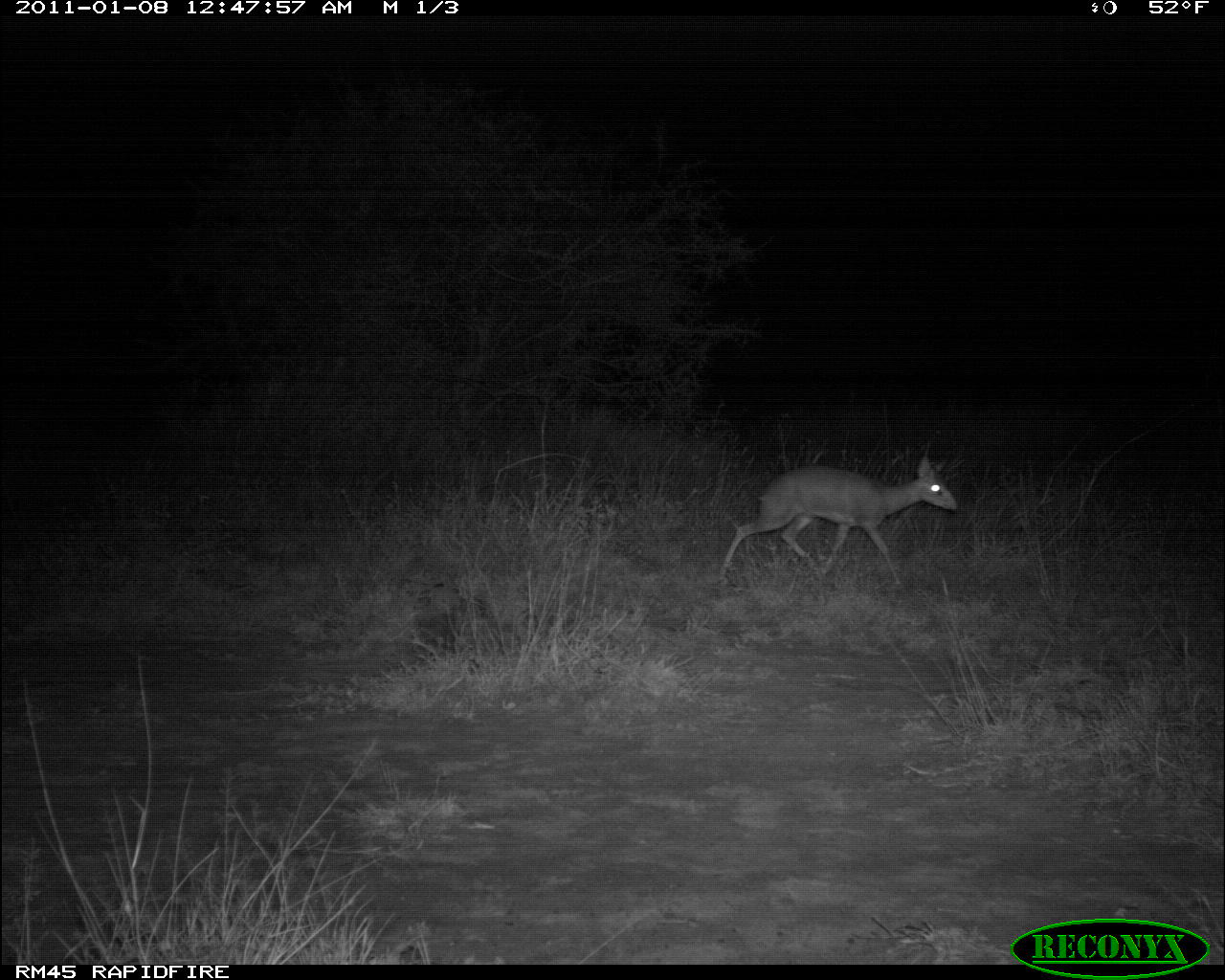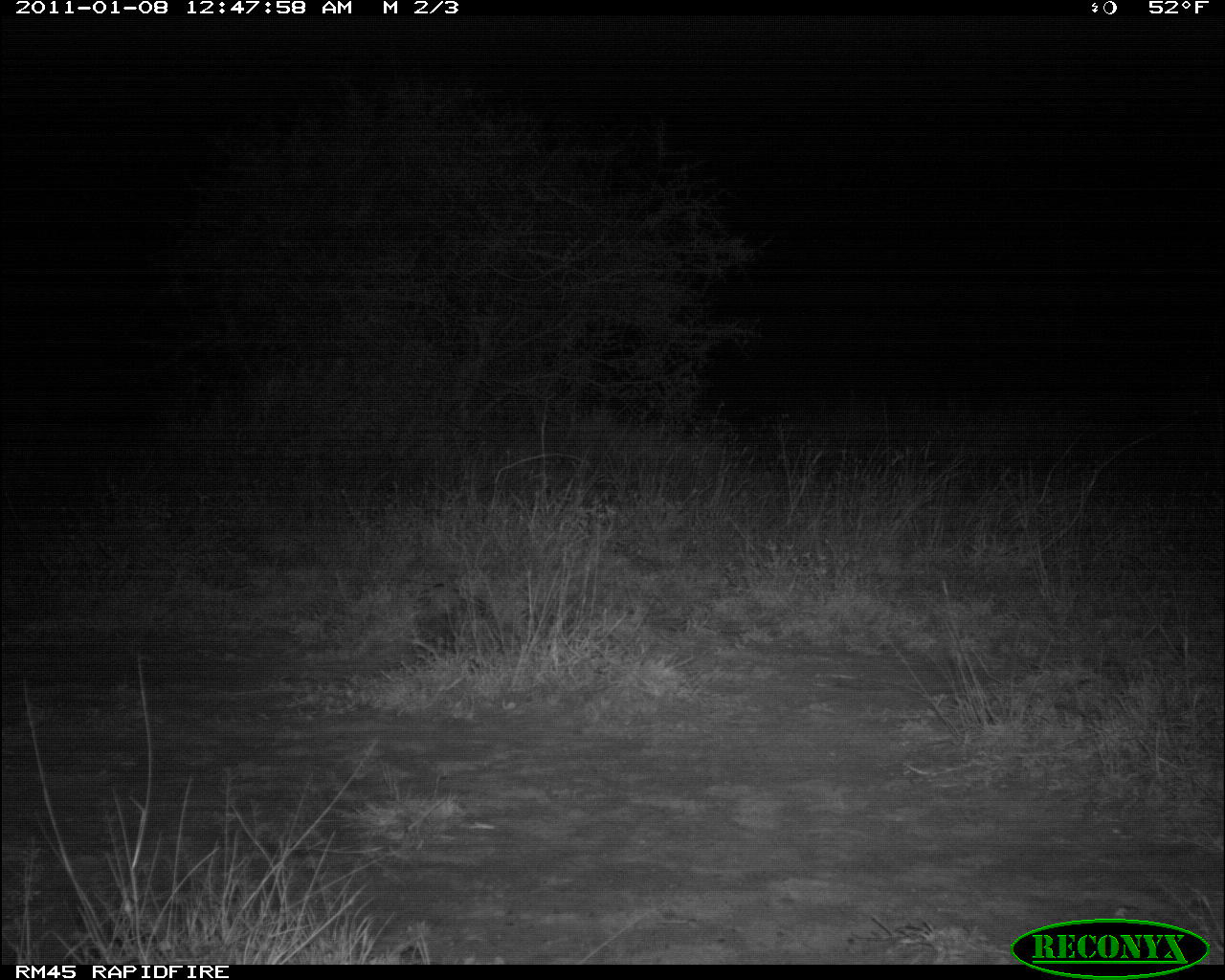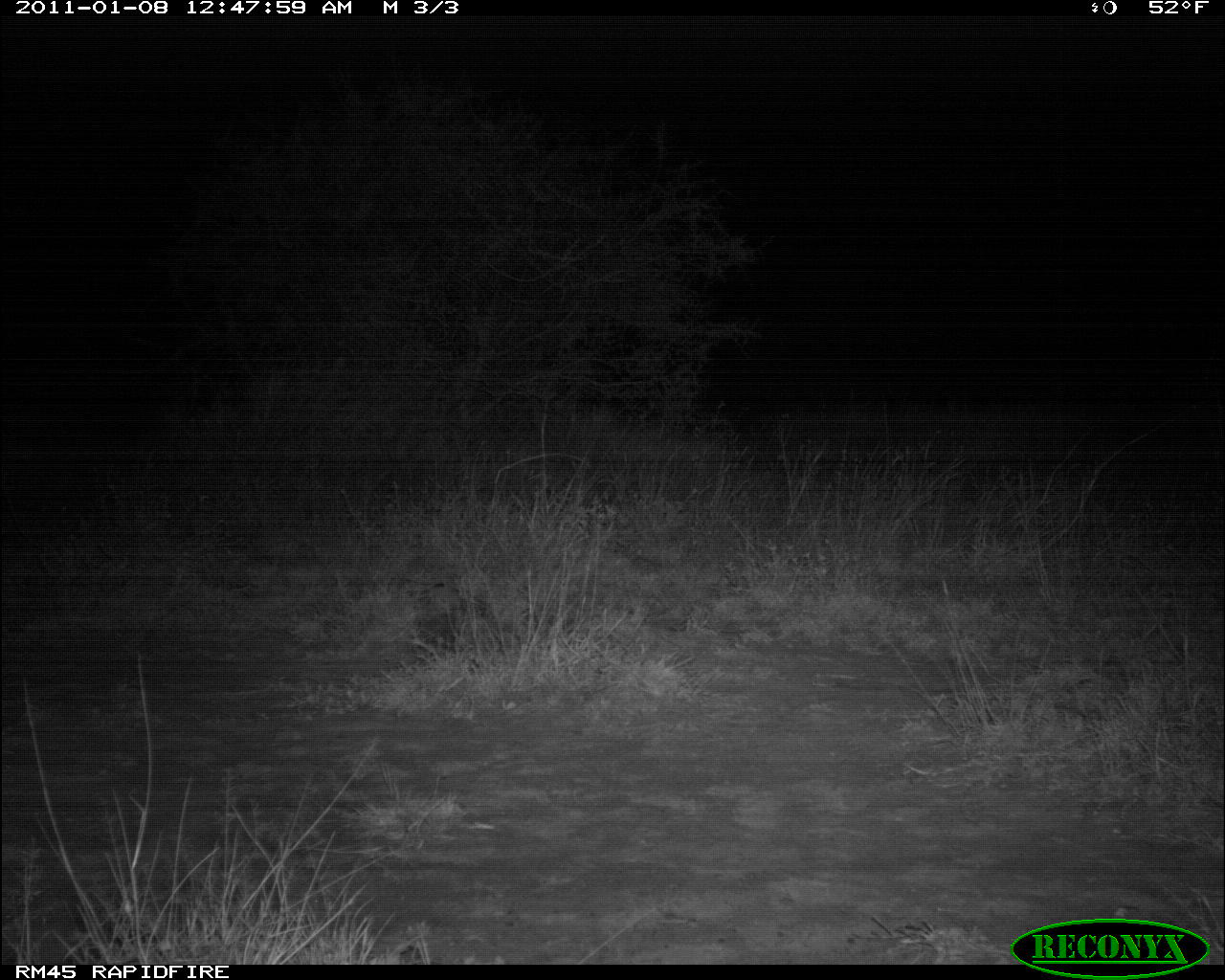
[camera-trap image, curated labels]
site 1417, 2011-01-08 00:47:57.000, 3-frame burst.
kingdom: Animalia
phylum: Chordata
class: Mammalia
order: Artiodactyla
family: Bovidae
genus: Madoqua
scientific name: Madoqua guentheri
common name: günther's dik-dik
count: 1